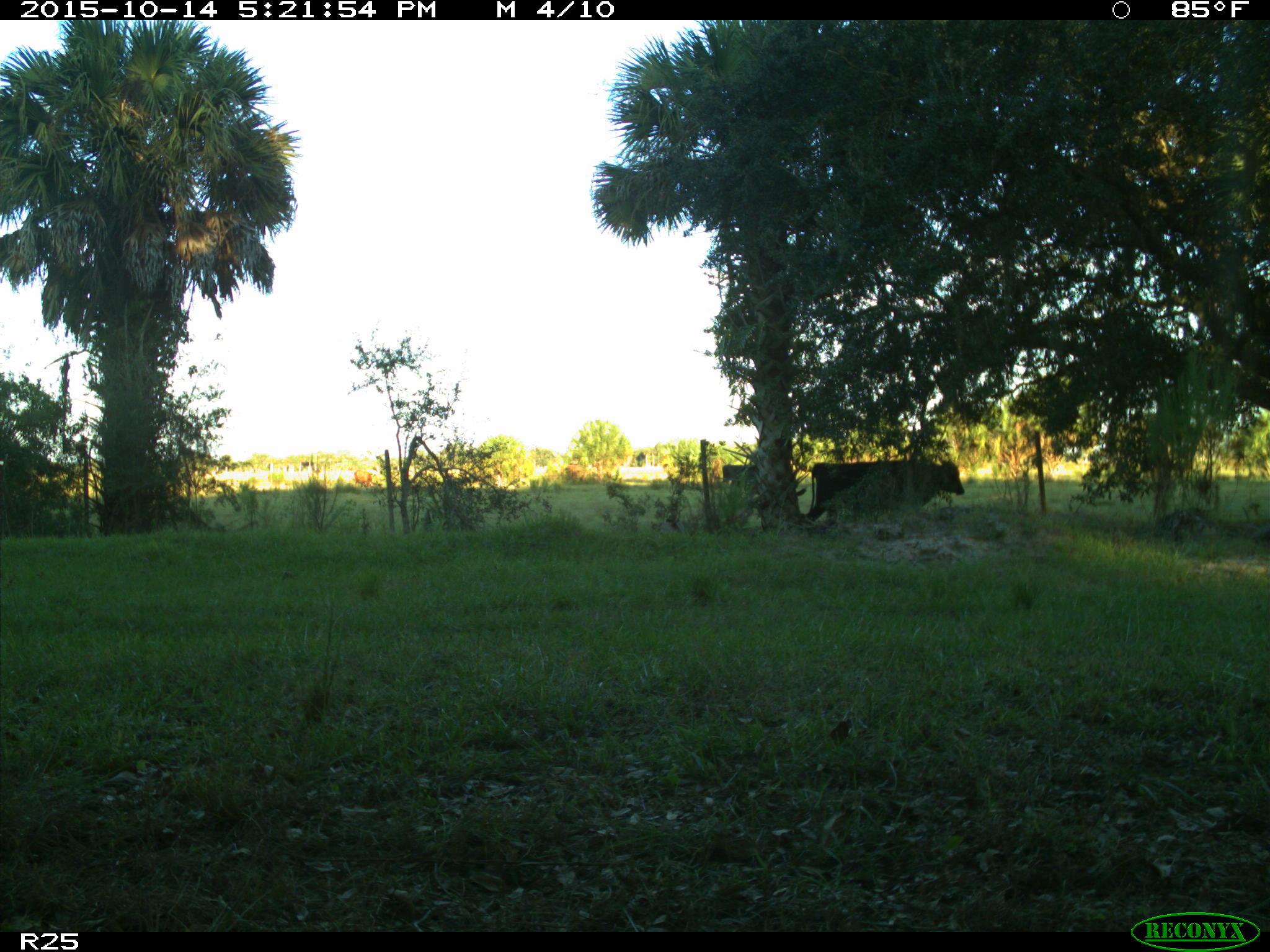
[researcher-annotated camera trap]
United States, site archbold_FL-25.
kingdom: Animalia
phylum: Chordata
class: Mammalia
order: Artiodactyla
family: Bovidae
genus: Bos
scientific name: Bos taurus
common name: domestic cow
Bos taurus (domestic cow).